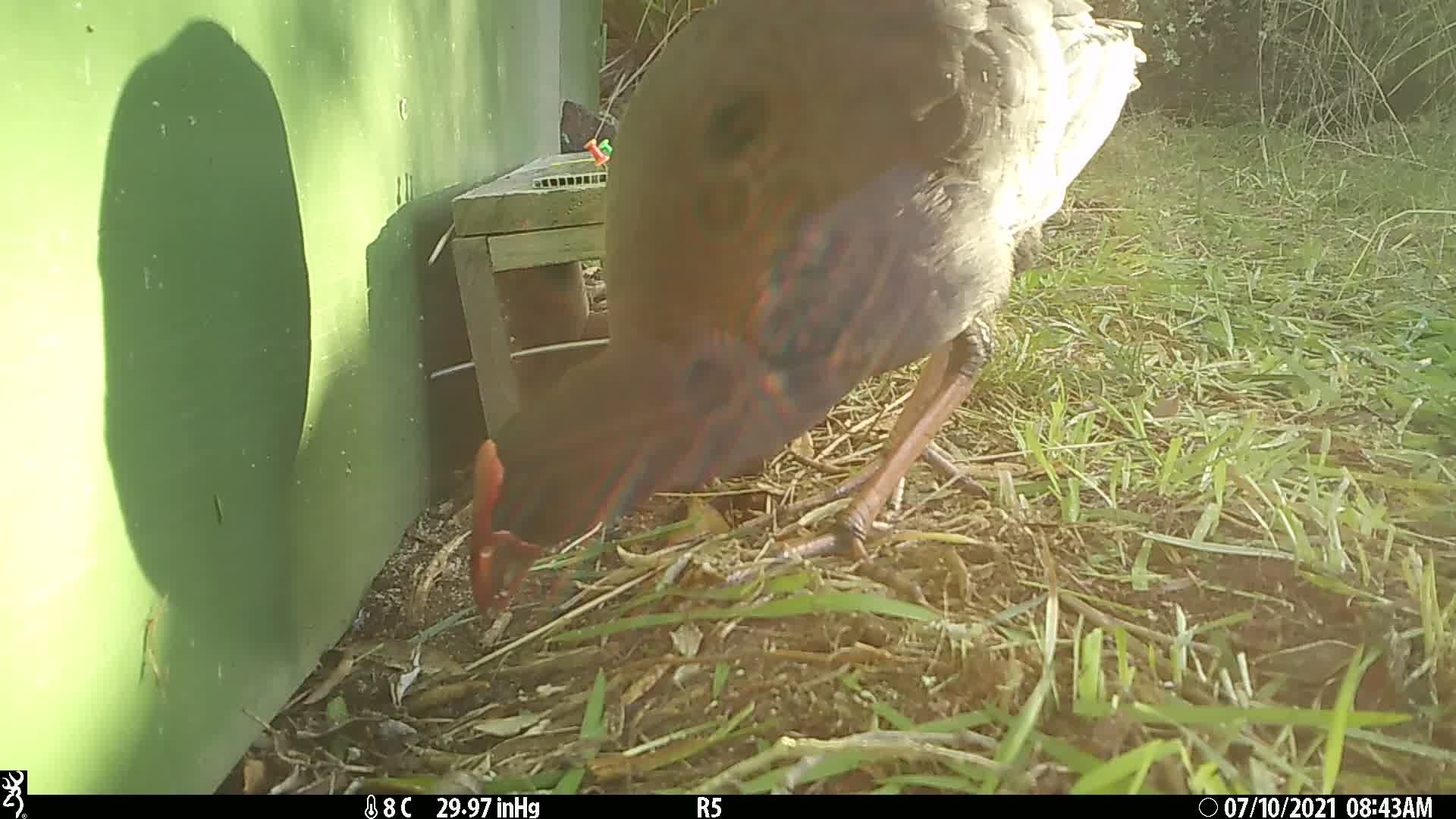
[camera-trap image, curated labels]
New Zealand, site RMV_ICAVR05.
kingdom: Animalia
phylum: Chordata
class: Aves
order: Gruiformes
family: Rallidae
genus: Porphyrio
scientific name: Porphyrio melanotus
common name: australasian swamphen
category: pukeko